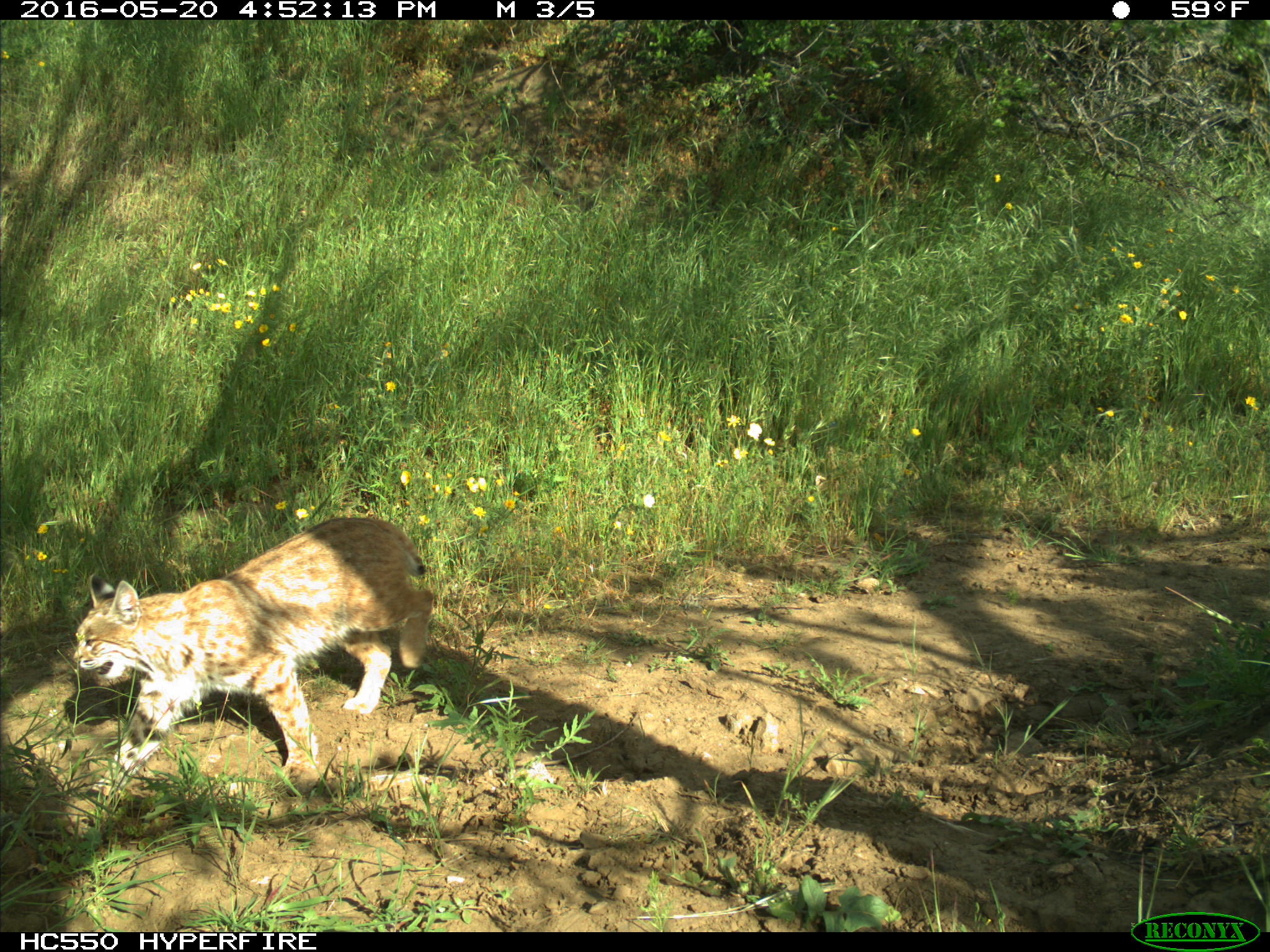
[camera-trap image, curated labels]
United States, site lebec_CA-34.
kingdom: Animalia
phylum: Chordata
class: Mammalia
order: Carnivora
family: Felidae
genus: Lynx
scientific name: Lynx rufus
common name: bobcat